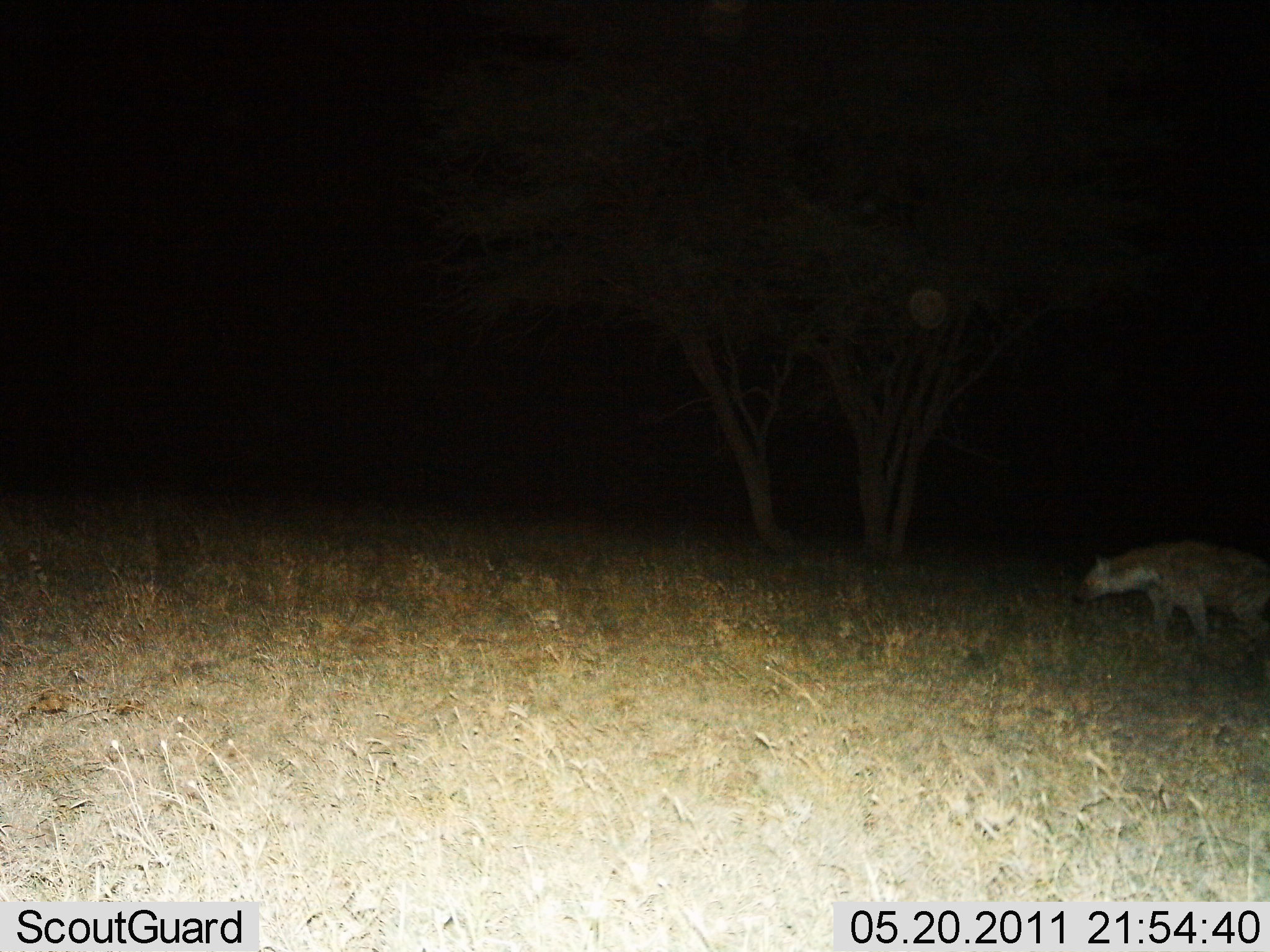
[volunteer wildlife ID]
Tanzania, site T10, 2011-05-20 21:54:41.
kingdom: Animalia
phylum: Chordata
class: Mammalia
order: Carnivora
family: Hyaenidae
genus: Crocuta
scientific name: Crocuta crocuta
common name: spotted hyena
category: hyenaspotted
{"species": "hyenaspotted (spotted hyena) (Crocuta crocuta)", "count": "1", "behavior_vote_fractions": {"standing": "50%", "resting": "0%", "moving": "50%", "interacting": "0%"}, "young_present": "0%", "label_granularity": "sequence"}